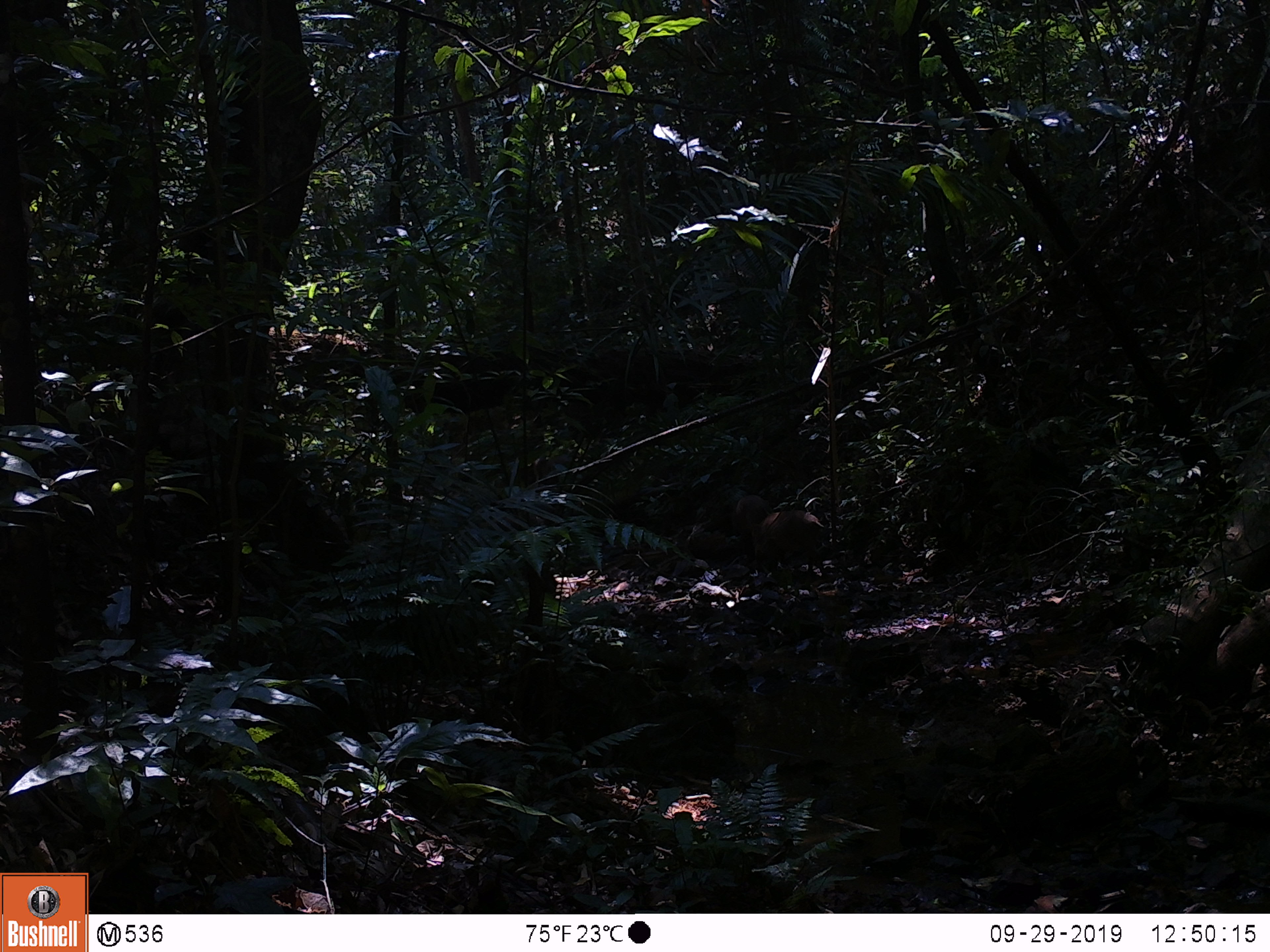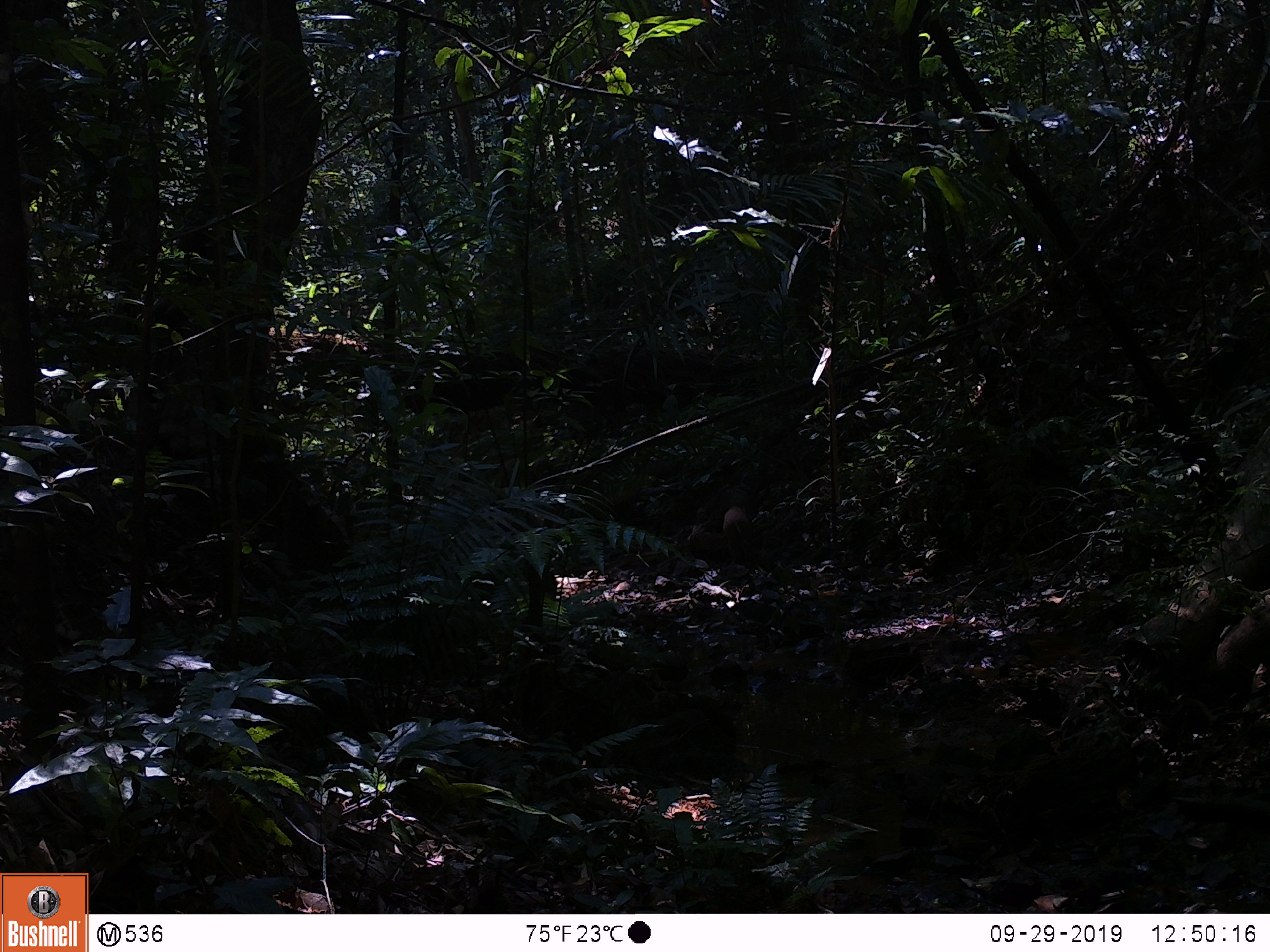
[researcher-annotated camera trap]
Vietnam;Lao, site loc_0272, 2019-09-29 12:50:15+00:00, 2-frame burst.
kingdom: Animalia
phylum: Chordata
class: Mammalia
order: Artiodactyla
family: Suidae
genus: Sus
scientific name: Sus scrofa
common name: eurasian wild pig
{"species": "eurasian wild pig (Sus scrofa)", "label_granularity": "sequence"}